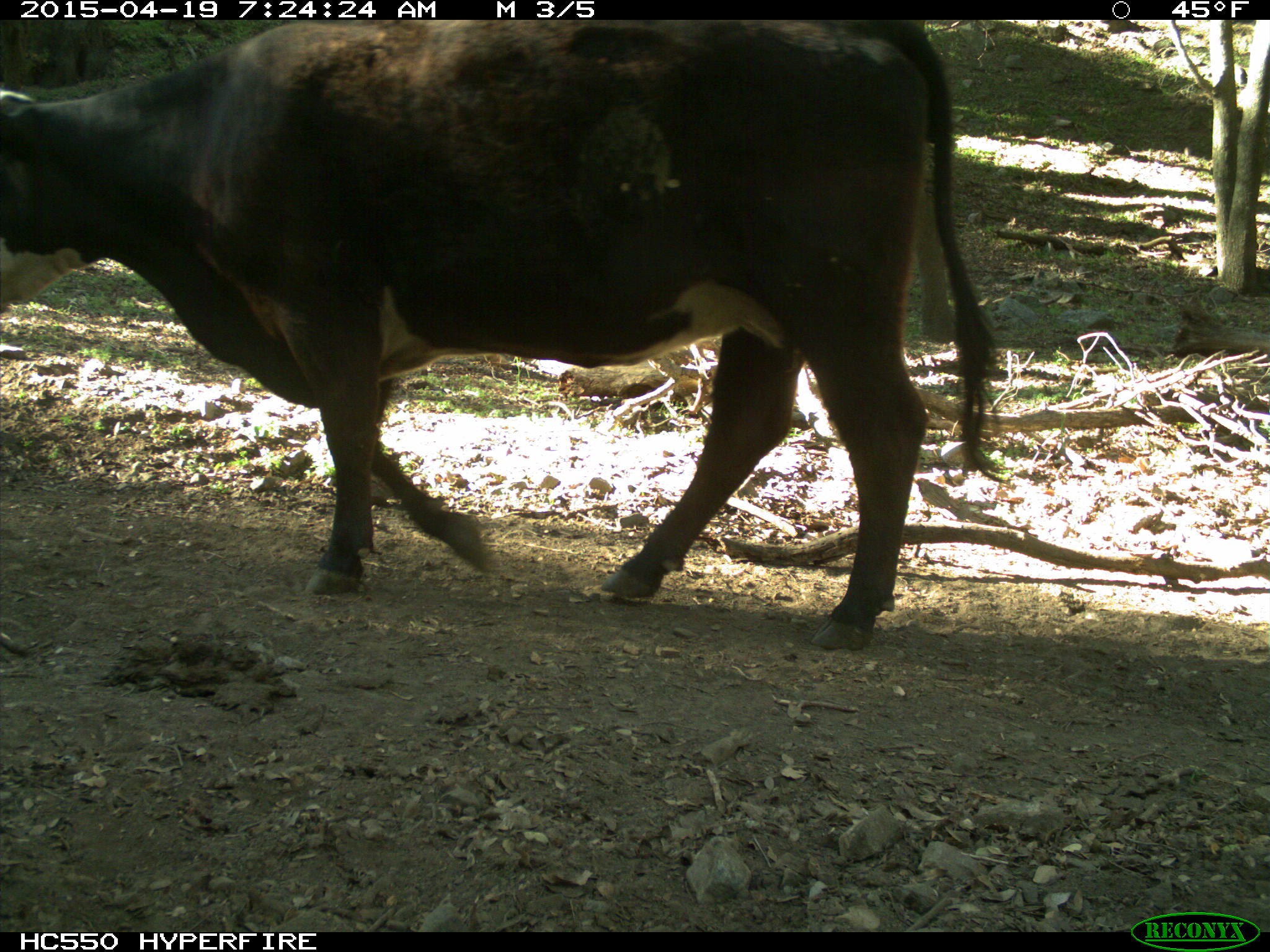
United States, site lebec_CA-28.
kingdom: Animalia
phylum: Chordata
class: Mammalia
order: Artiodactyla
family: Bovidae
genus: Bos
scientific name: Bos taurus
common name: domestic cow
Bos taurus (domestic cow).